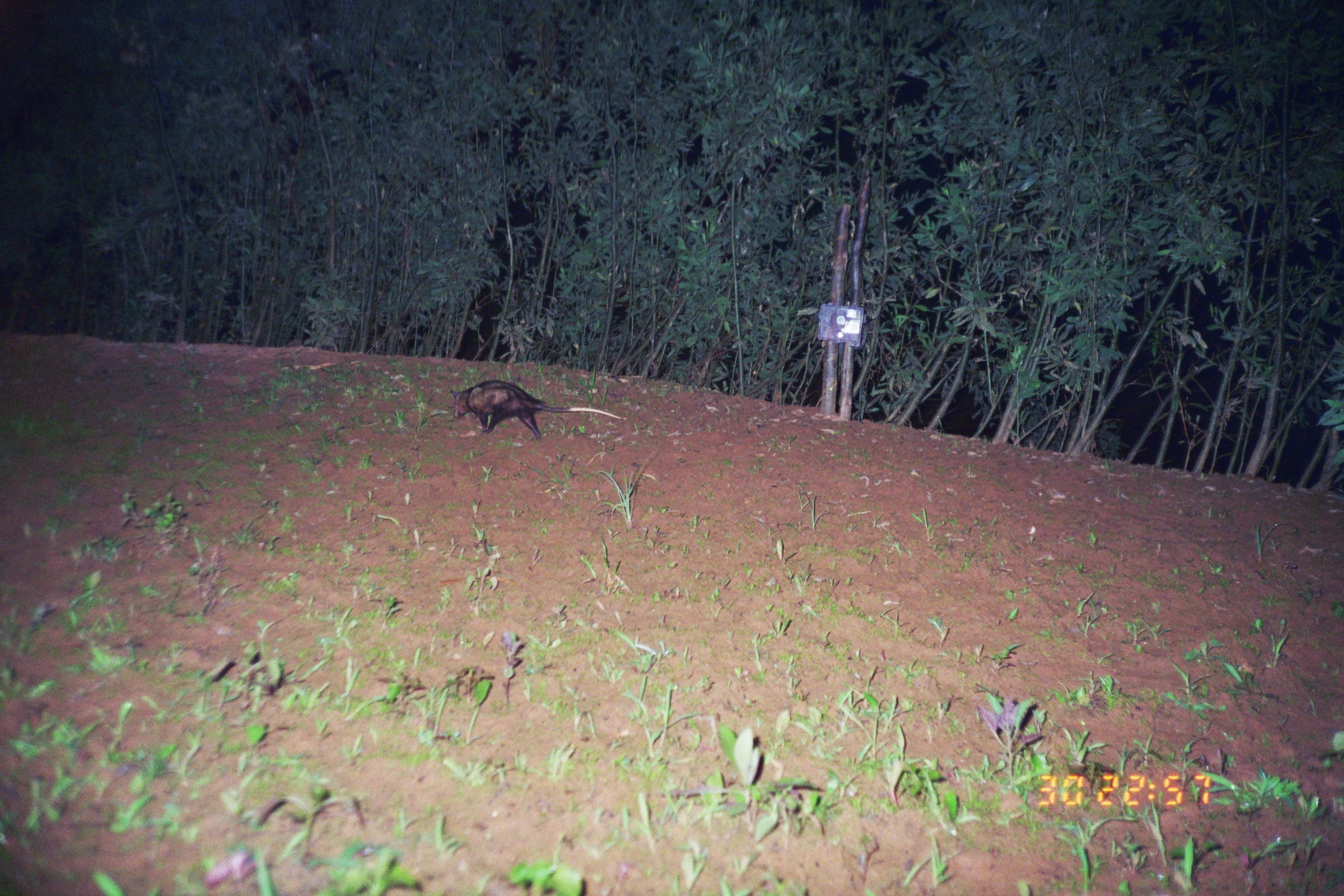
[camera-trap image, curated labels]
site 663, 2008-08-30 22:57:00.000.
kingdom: Animalia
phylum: Chordata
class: Mammalia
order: Didelphimorphia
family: Didelphidae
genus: Didelphis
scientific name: Didelphis marsupialis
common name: southern opossum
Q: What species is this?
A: Didelphis marsupialis (southern opossum).